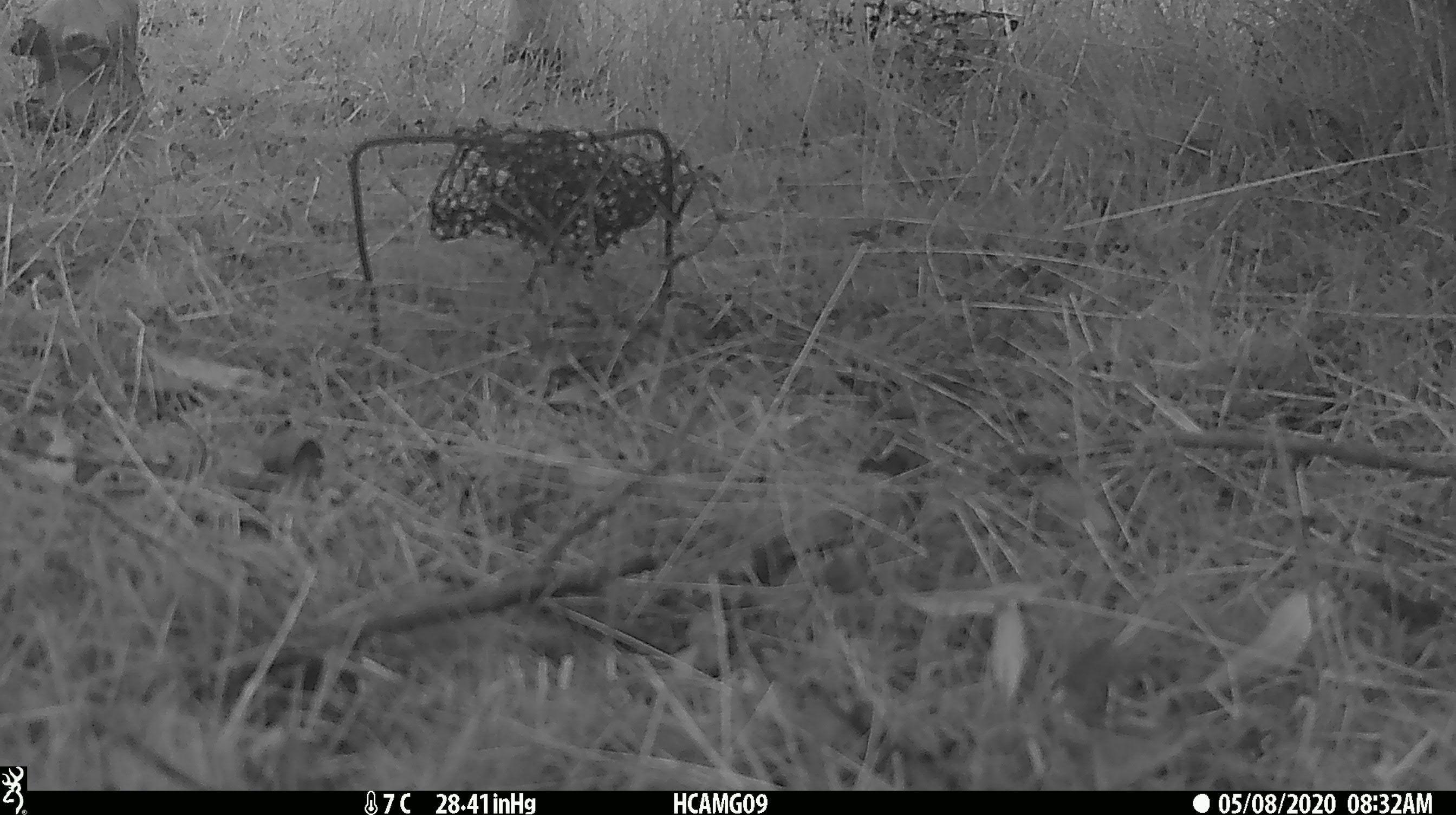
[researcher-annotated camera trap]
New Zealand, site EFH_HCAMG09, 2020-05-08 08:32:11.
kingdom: Animalia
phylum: Chordata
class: Mammalia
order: Artiodactyla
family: Bovidae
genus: Bos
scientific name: Bos taurus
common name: domestic cow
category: cow